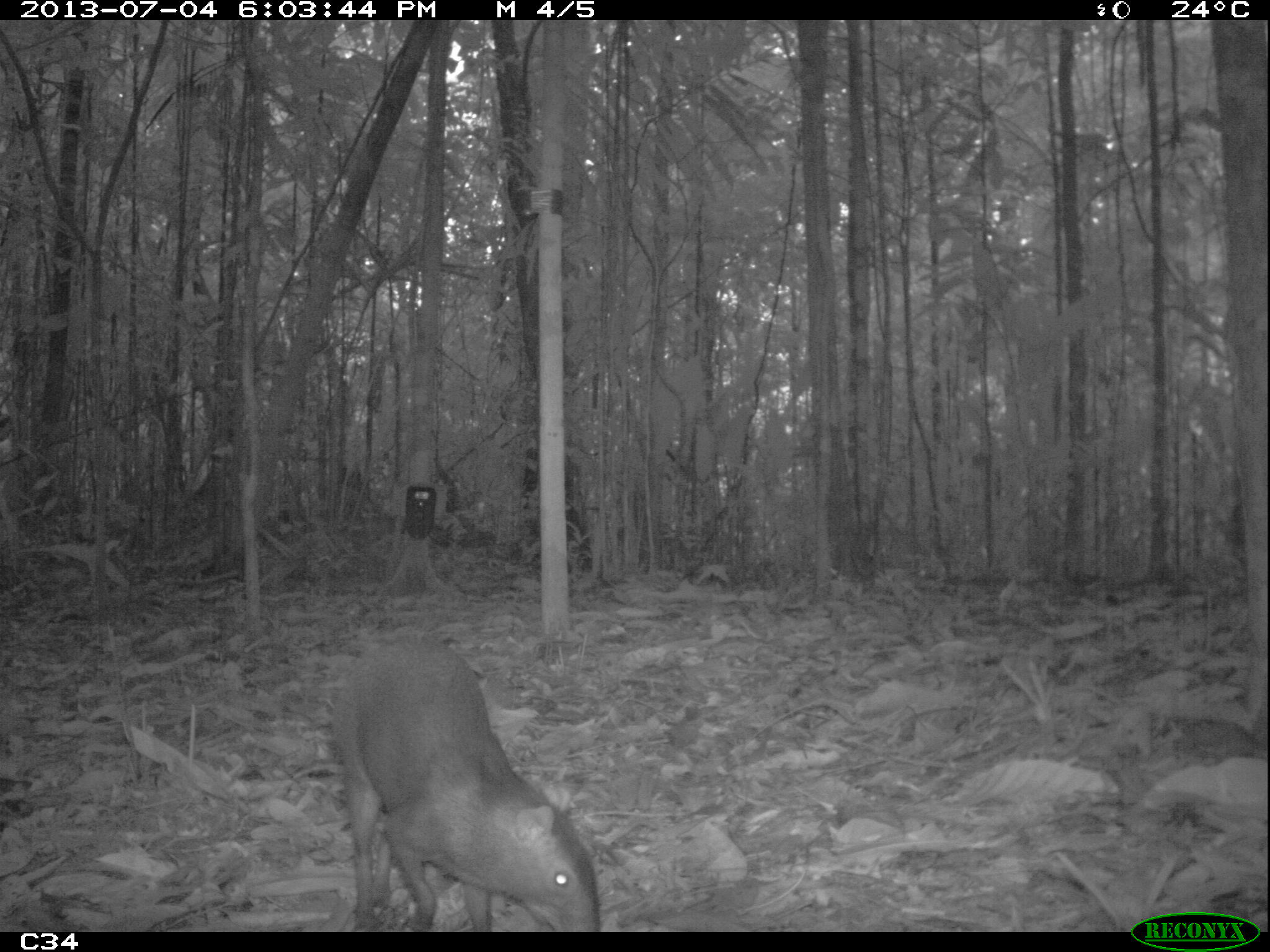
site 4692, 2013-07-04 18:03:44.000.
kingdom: Animalia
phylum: Chordata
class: Mammalia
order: Rodentia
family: Dasyproctidae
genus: Dasyprocta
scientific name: Dasyprocta leporina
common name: red-rumped agouti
Dasyprocta leporina (red-rumped agouti), count 1, age adult.